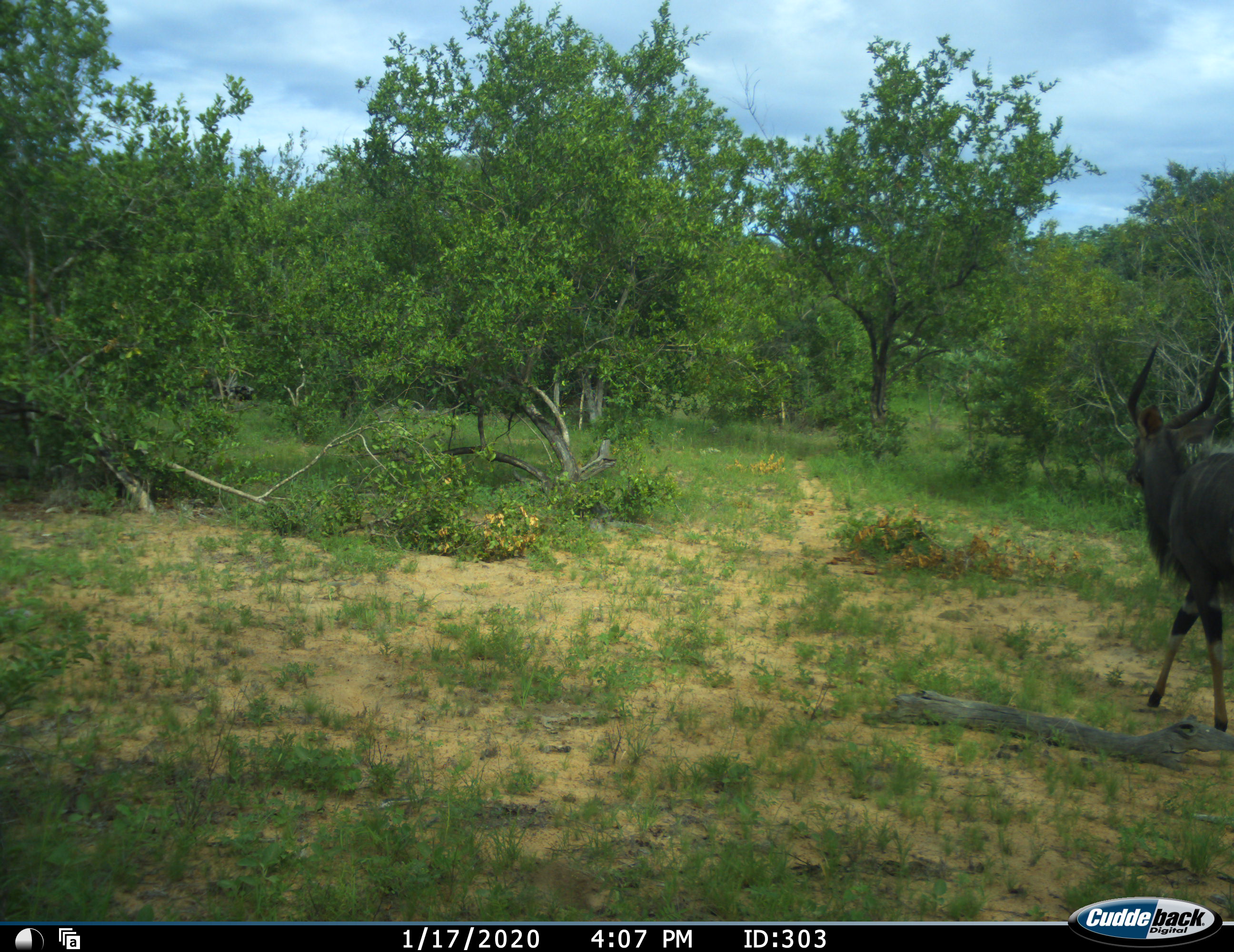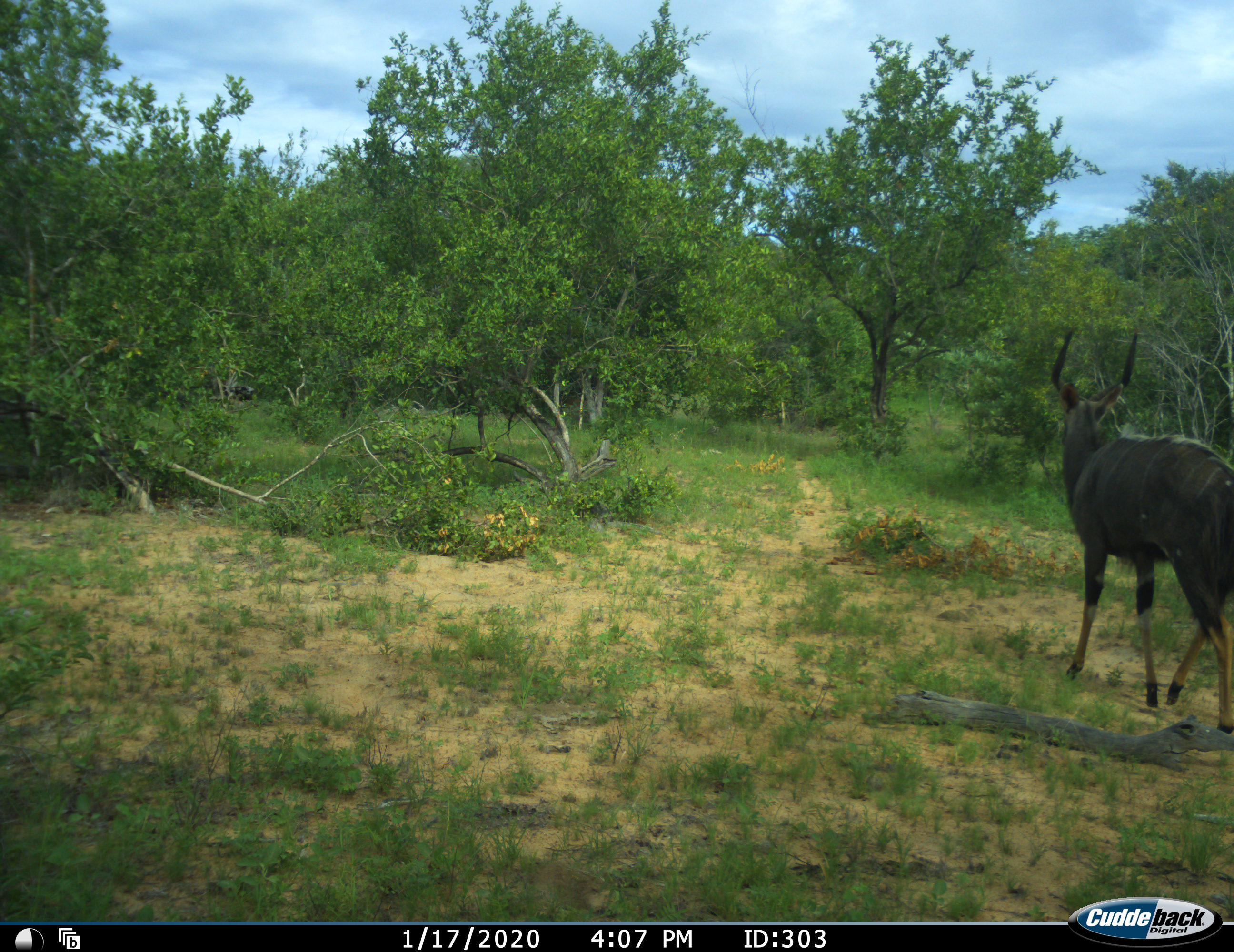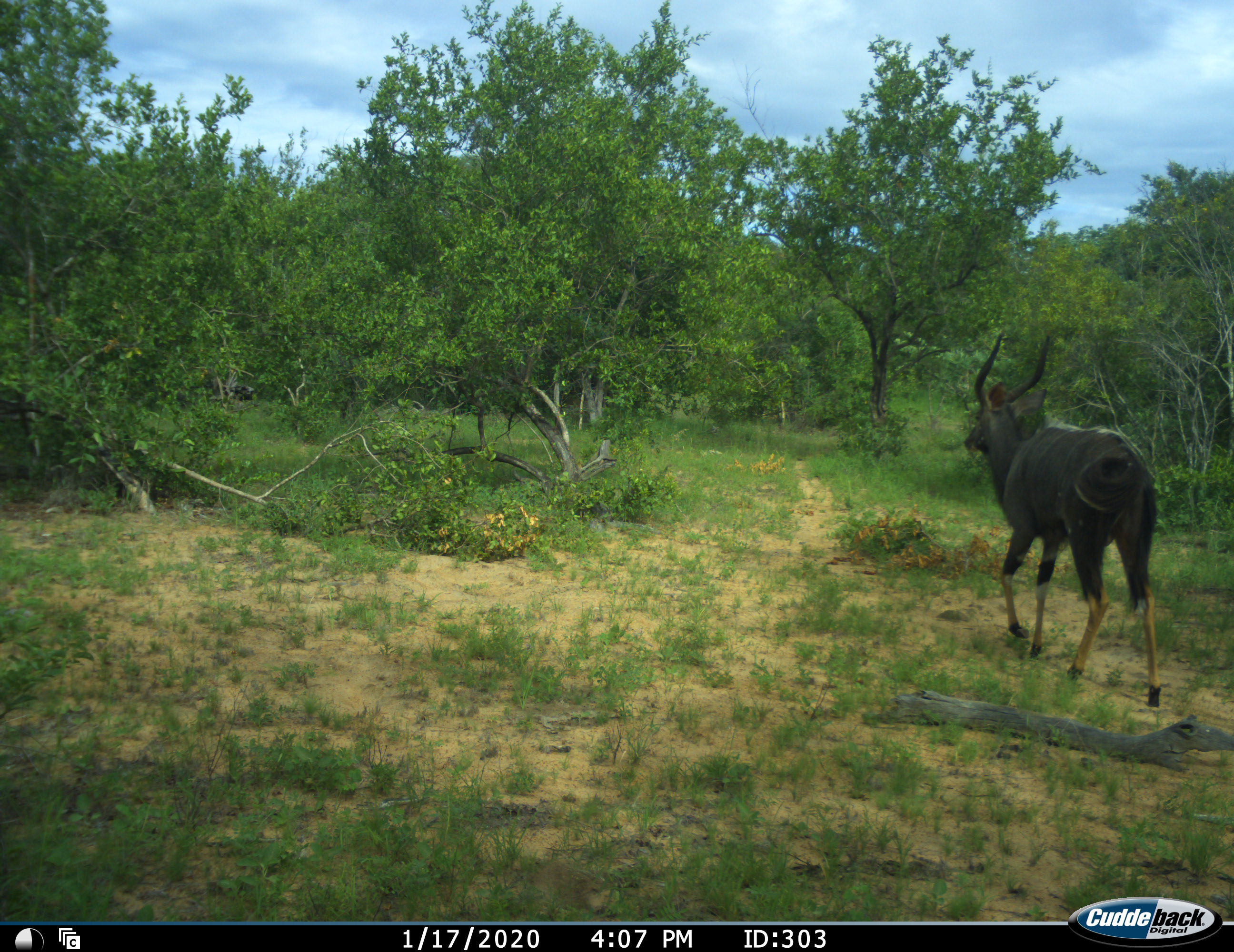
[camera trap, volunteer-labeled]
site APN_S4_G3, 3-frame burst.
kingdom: Animalia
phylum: Chordata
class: Mammalia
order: Artiodactyla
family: Bovidae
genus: Tragelaphus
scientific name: Tragelaphus angasii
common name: nyala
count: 1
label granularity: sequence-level